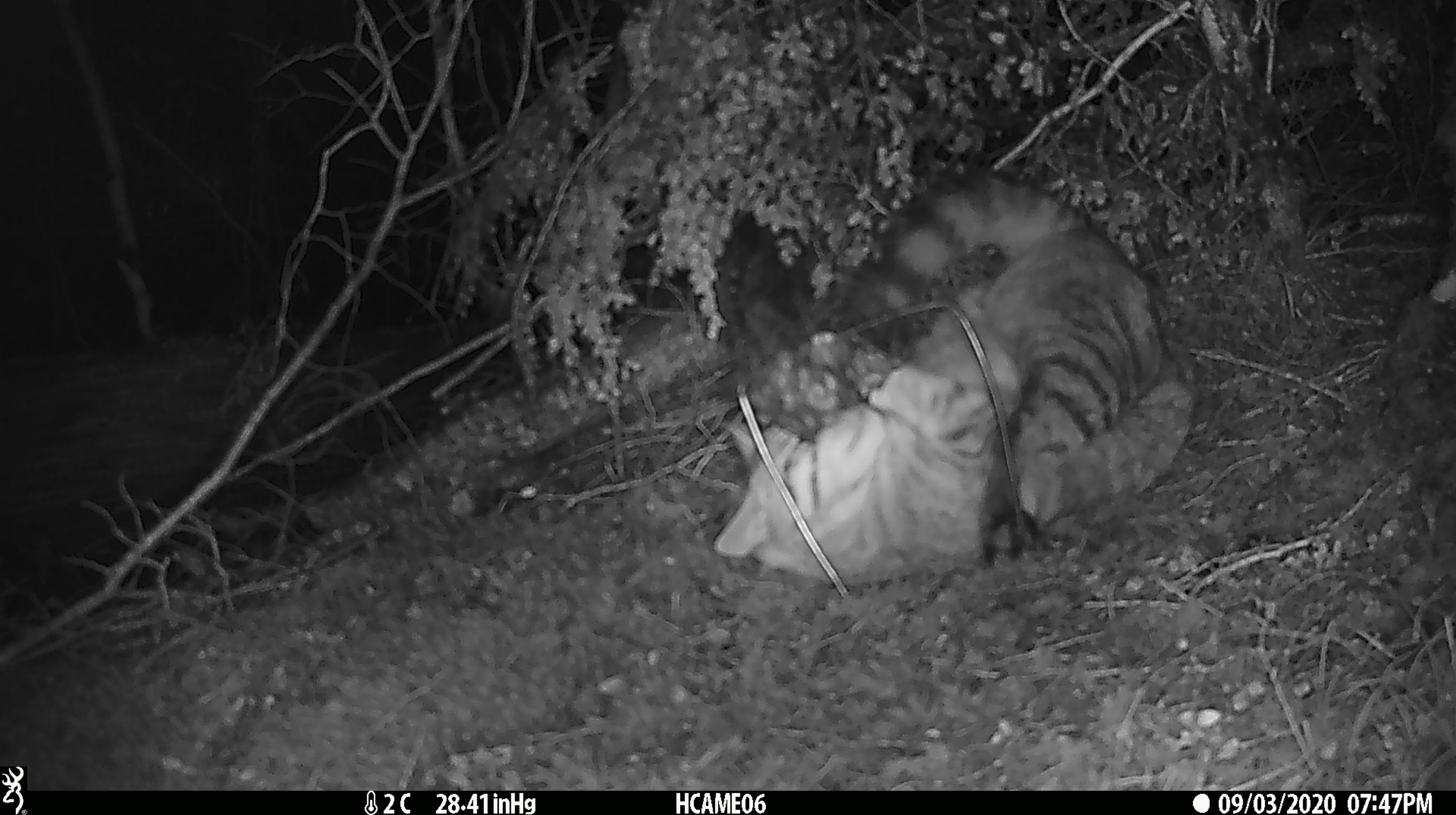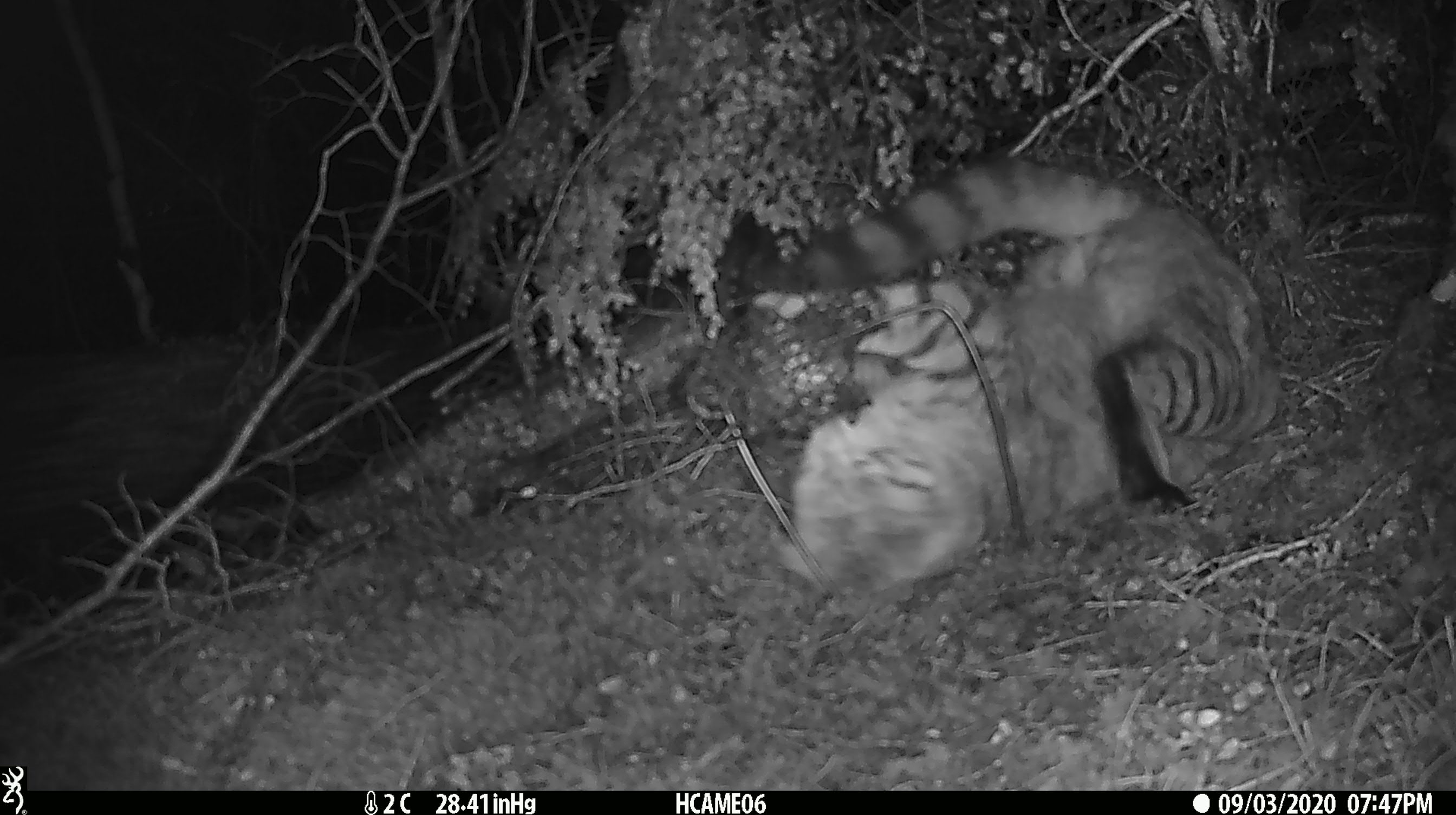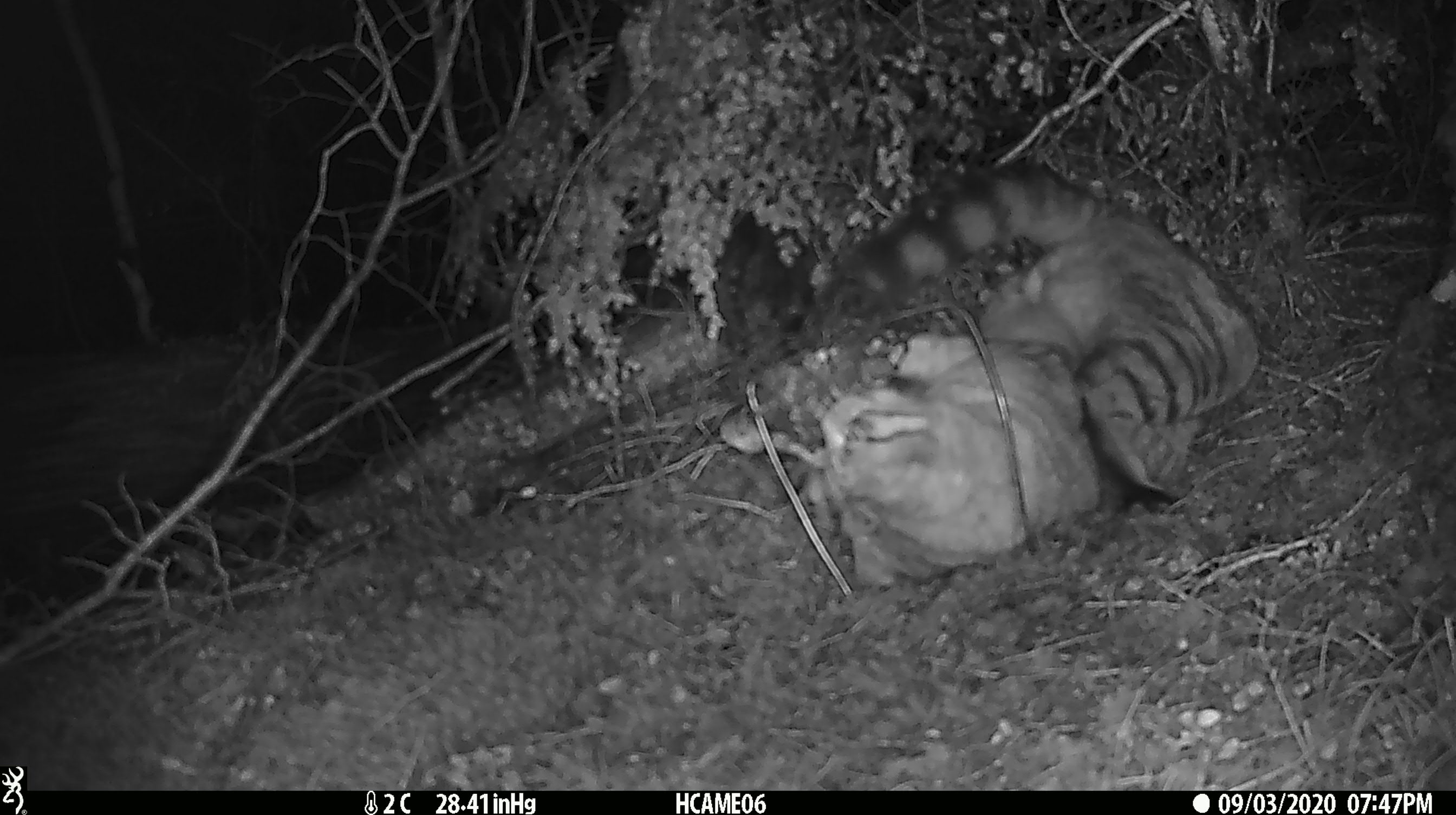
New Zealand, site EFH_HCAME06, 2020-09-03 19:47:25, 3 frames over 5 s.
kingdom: Animalia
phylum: Chordata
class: Mammalia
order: Carnivora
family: Felidae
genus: Felis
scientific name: Felis catus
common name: domestic cat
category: cat